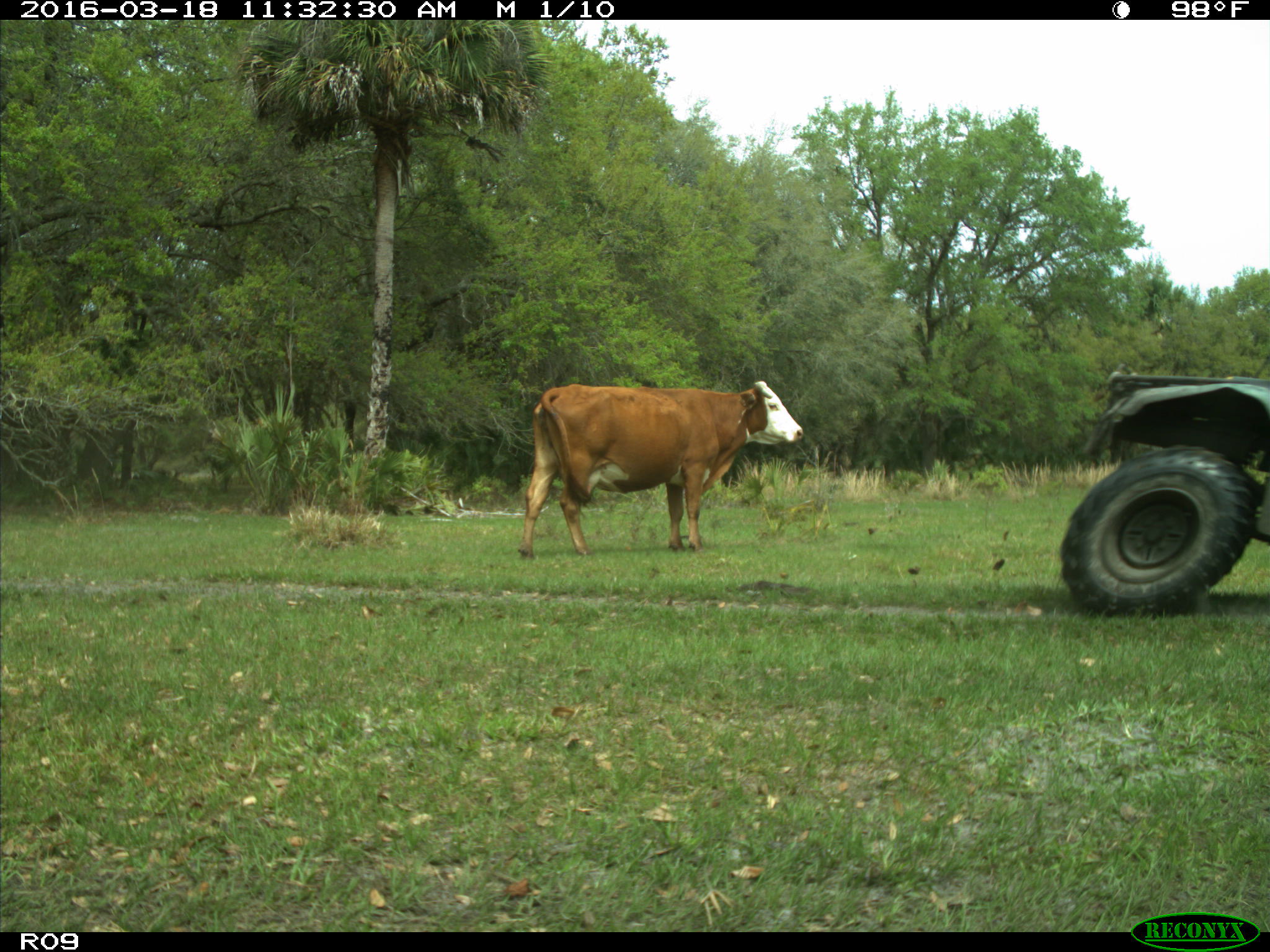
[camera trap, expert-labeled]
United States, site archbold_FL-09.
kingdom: Animalia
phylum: Chordata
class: Mammalia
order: Artiodactyla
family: Bovidae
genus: Bos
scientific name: Bos taurus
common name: domestic cow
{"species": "Bos taurus (domestic cow)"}